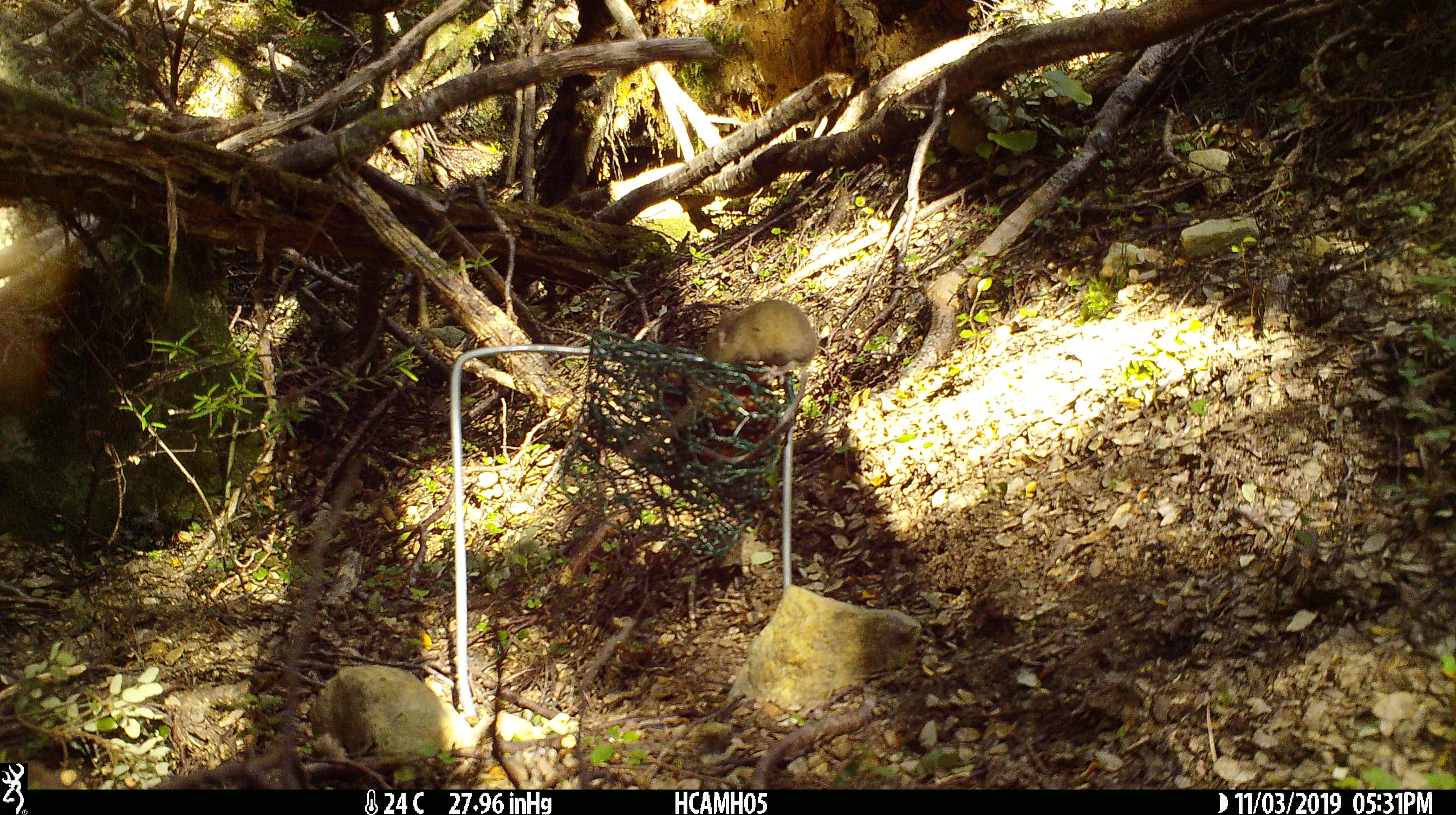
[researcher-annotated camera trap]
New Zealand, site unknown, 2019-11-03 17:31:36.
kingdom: Animalia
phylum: Chordata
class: Mammalia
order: Rodentia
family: Muridae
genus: Mus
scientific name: Mus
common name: mouse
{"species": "mouse (Mus)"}